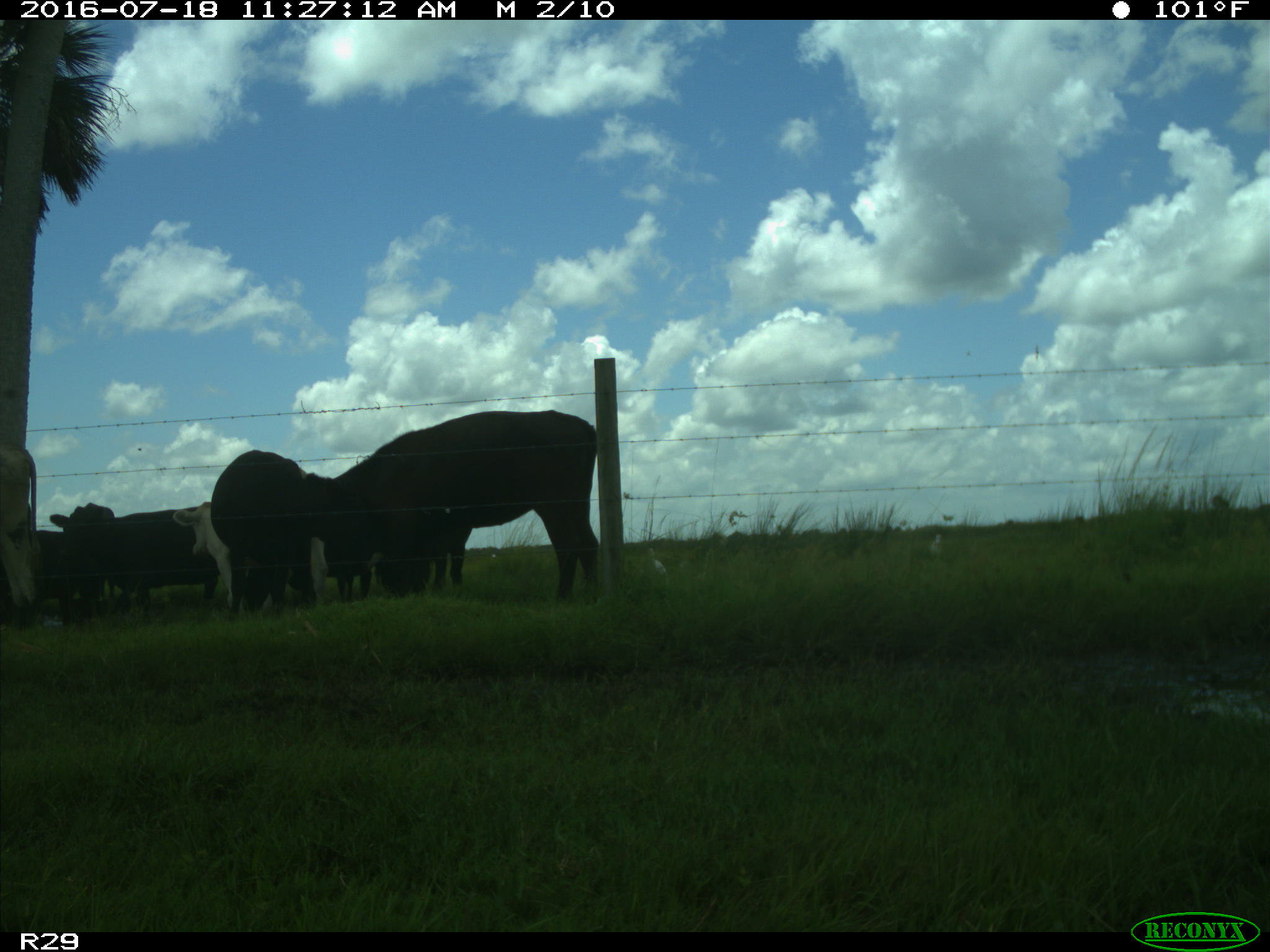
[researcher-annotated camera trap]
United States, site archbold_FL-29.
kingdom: Animalia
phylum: Chordata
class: Mammalia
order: Artiodactyla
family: Bovidae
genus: Bos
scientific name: Bos taurus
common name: domestic cow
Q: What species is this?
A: Bos taurus (domestic cow).